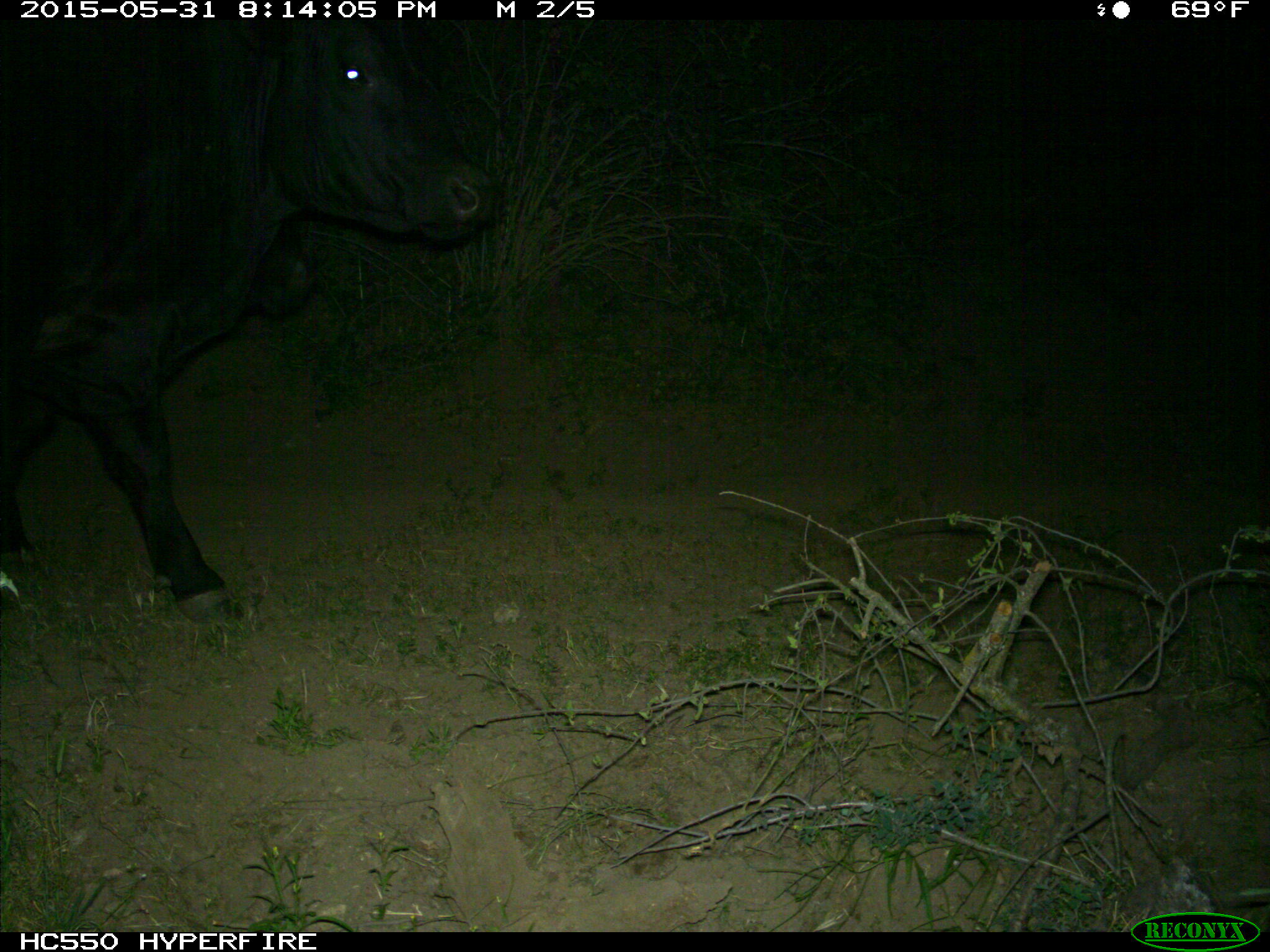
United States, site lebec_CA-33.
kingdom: Animalia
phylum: Chordata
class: Mammalia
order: Artiodactyla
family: Bovidae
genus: Bos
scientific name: Bos taurus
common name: domestic cow